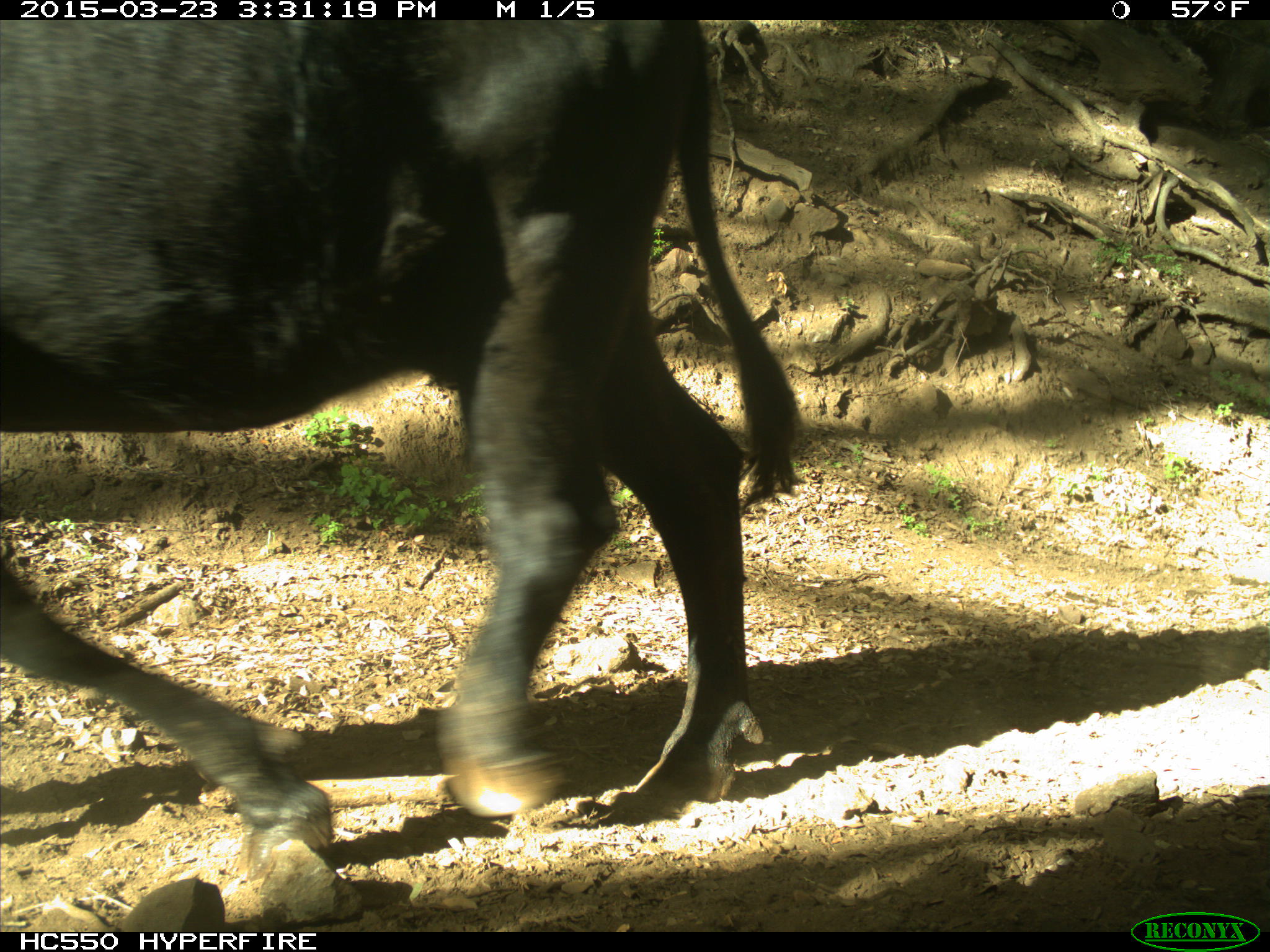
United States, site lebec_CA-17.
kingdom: Animalia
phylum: Chordata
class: Mammalia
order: Artiodactyla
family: Bovidae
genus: Bos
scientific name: Bos taurus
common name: domestic cow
Bos taurus (domestic cow).